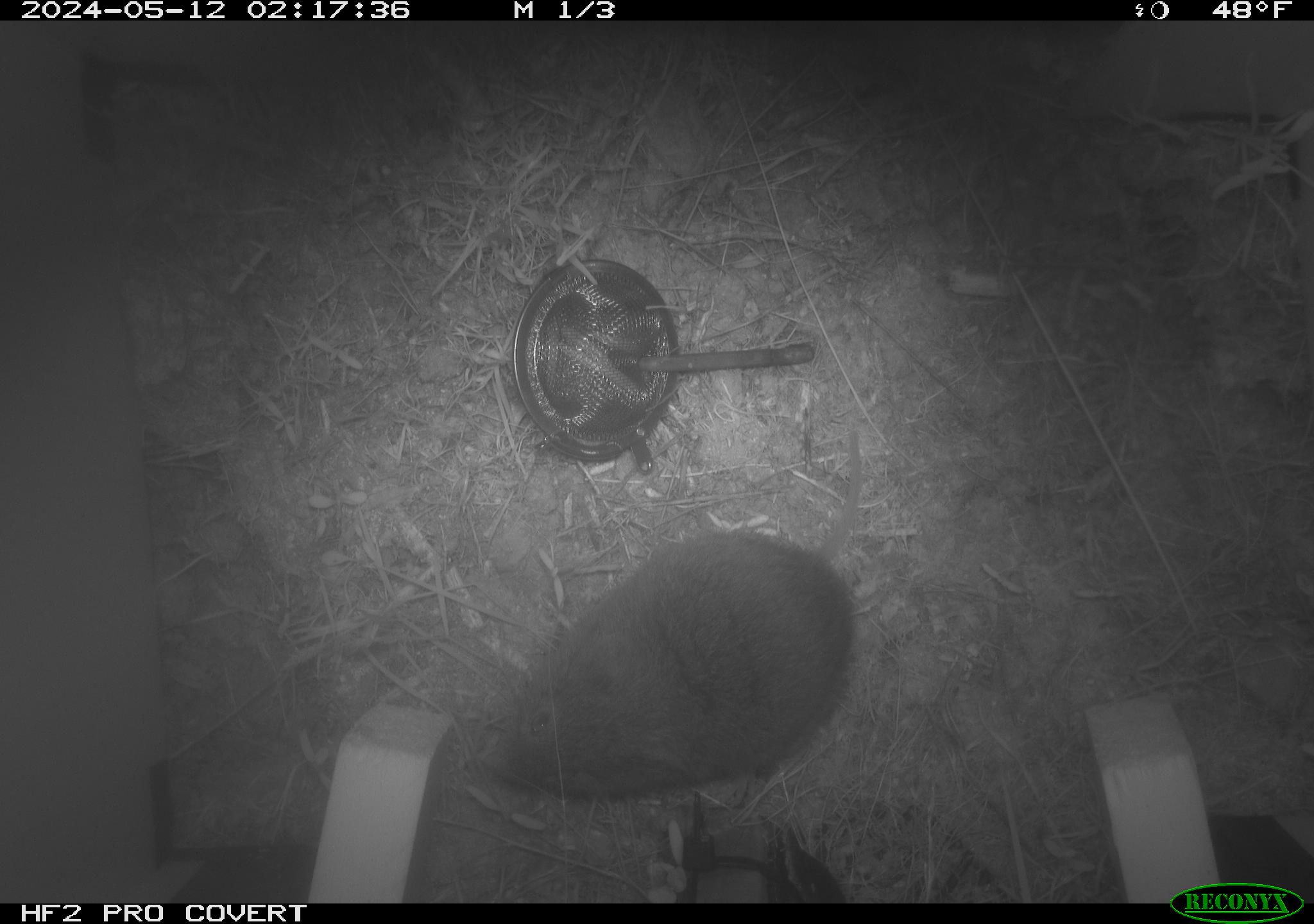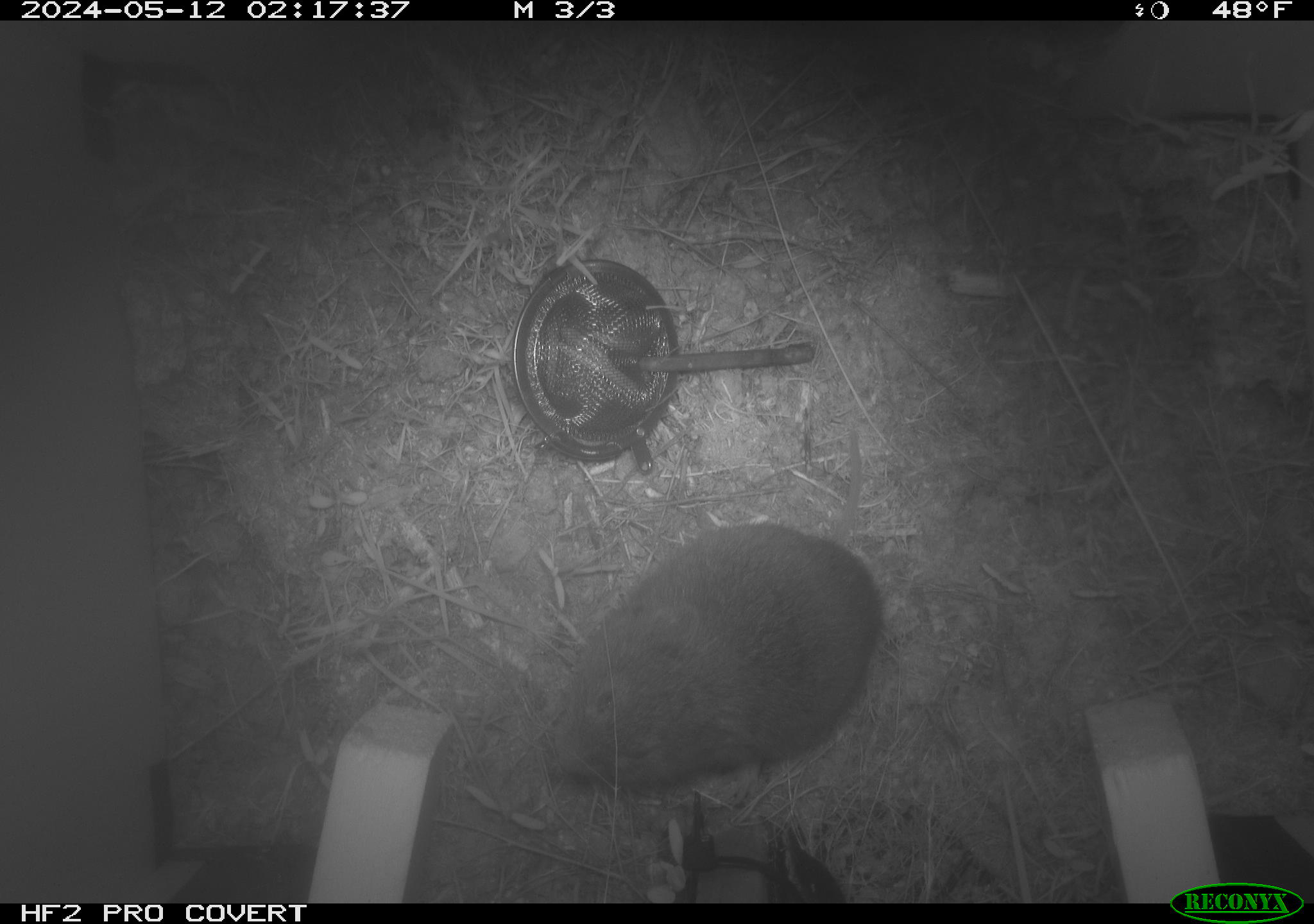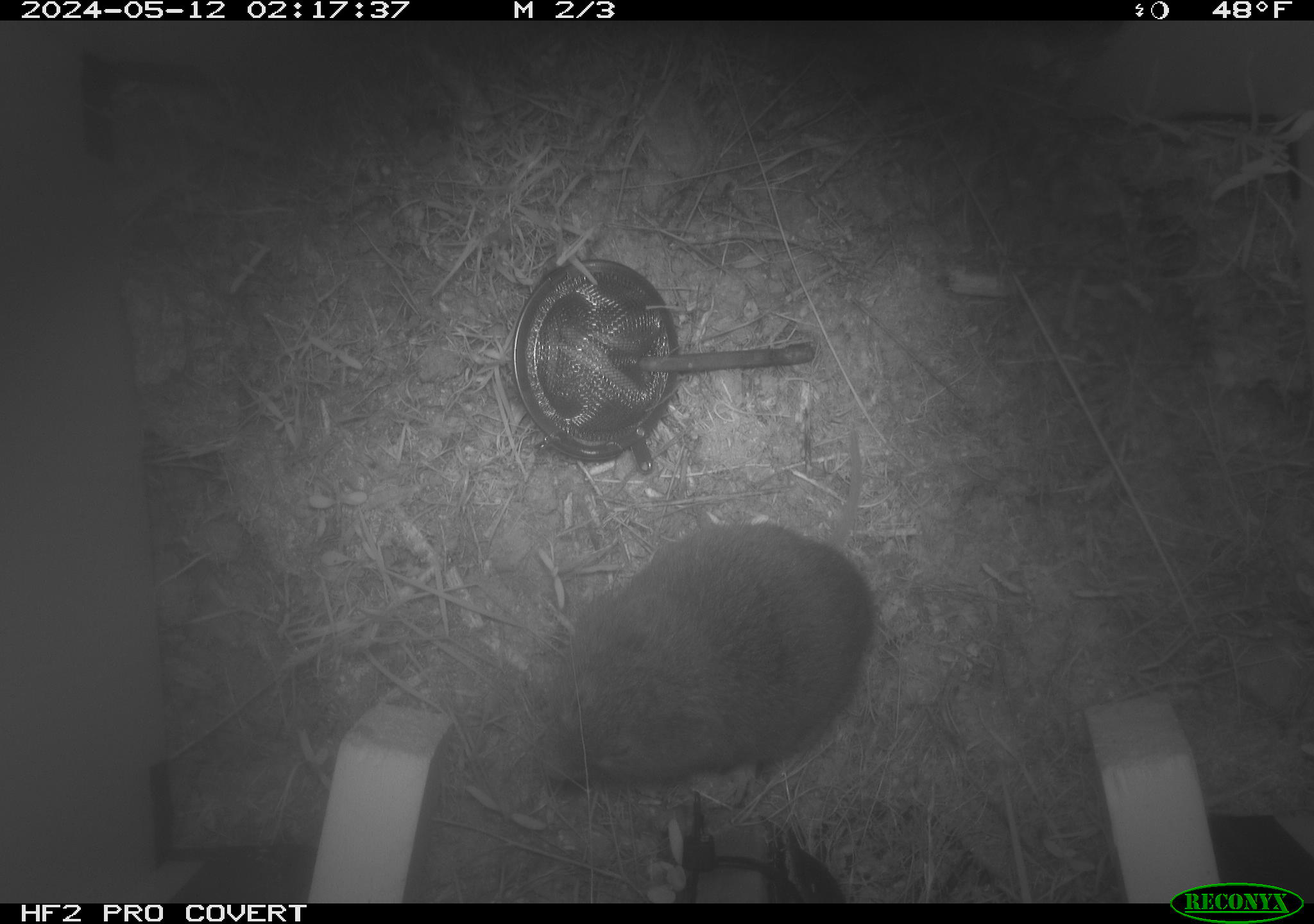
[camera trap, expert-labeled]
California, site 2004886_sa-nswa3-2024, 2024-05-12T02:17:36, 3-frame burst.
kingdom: Animalia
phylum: Chordata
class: Mammalia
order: Rodentia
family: Cricetidae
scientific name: Arvicolinae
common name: voles, lemmings, and muskrats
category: arvicolinae subfamily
Arvicolinae subfamily (voles, lemmings, and muskrats) (Arvicolinae).